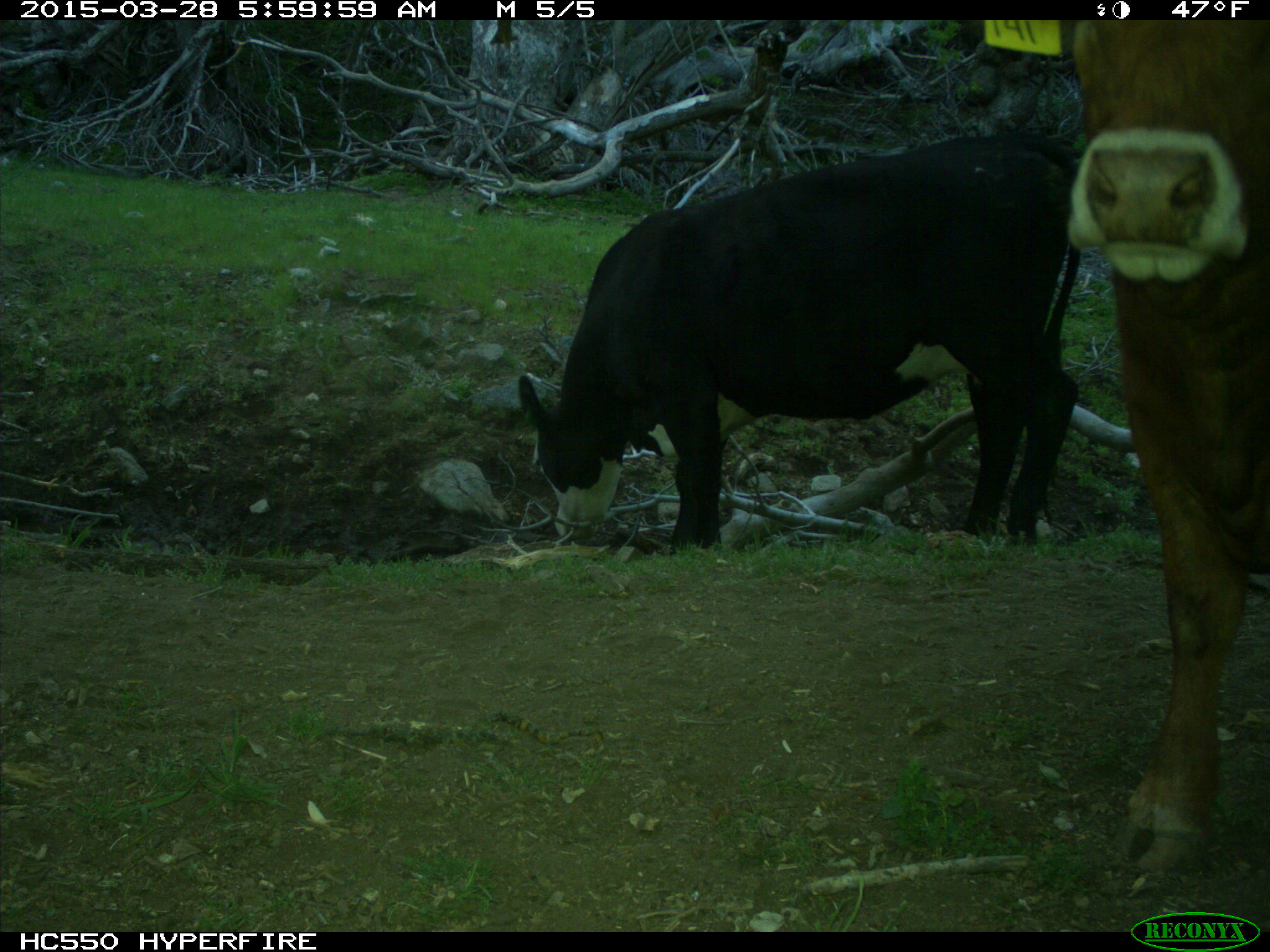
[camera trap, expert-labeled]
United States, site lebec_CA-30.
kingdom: Animalia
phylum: Chordata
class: Mammalia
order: Artiodactyla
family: Bovidae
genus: Bos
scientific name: Bos taurus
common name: domestic cow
Bos taurus (domestic cow).